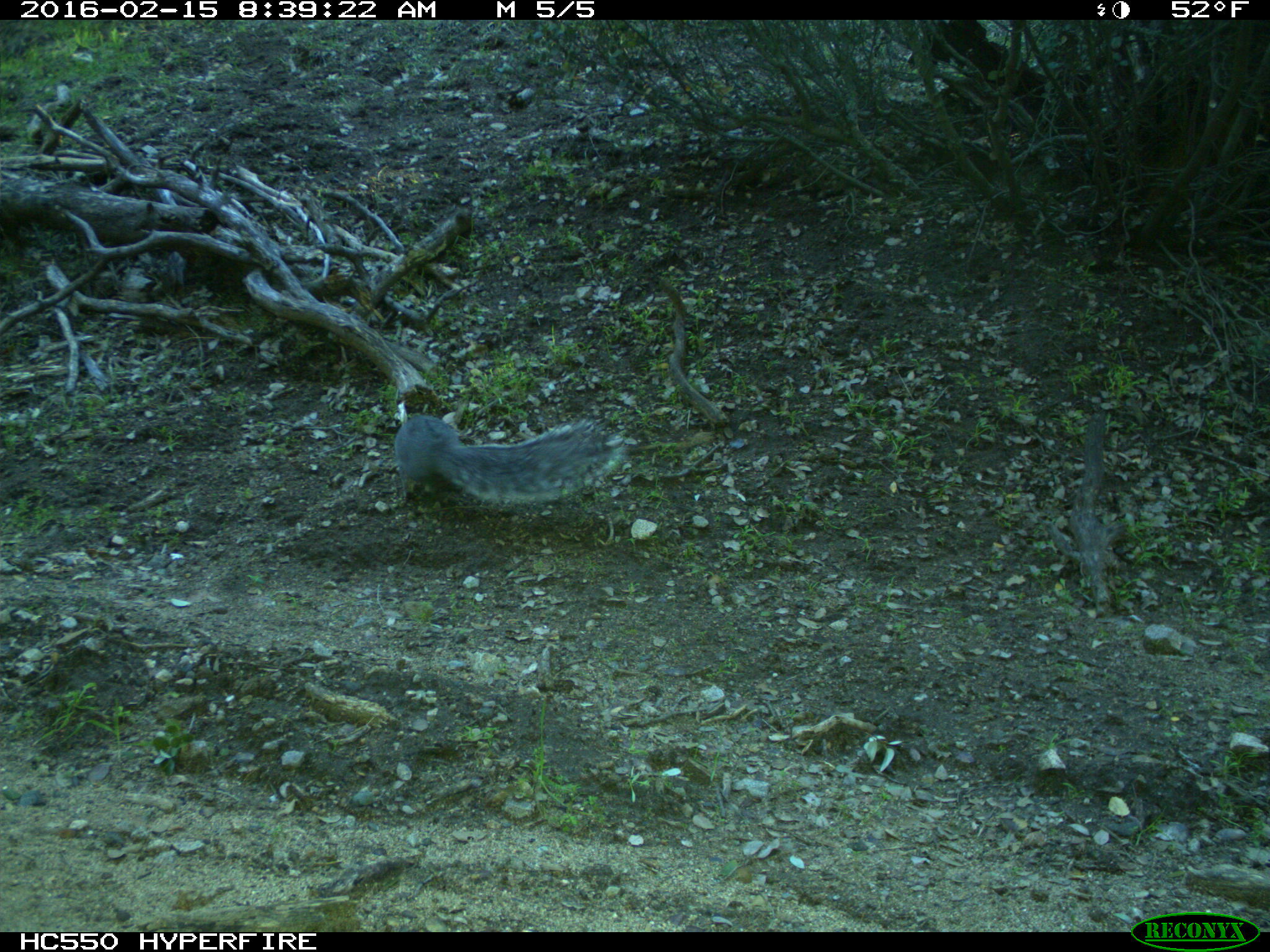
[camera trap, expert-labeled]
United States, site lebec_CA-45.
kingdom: Animalia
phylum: Chordata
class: Mammalia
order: Rodentia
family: Sciuridae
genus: Sciurus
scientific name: Sciurus carolinensis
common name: eastern gray squirrel